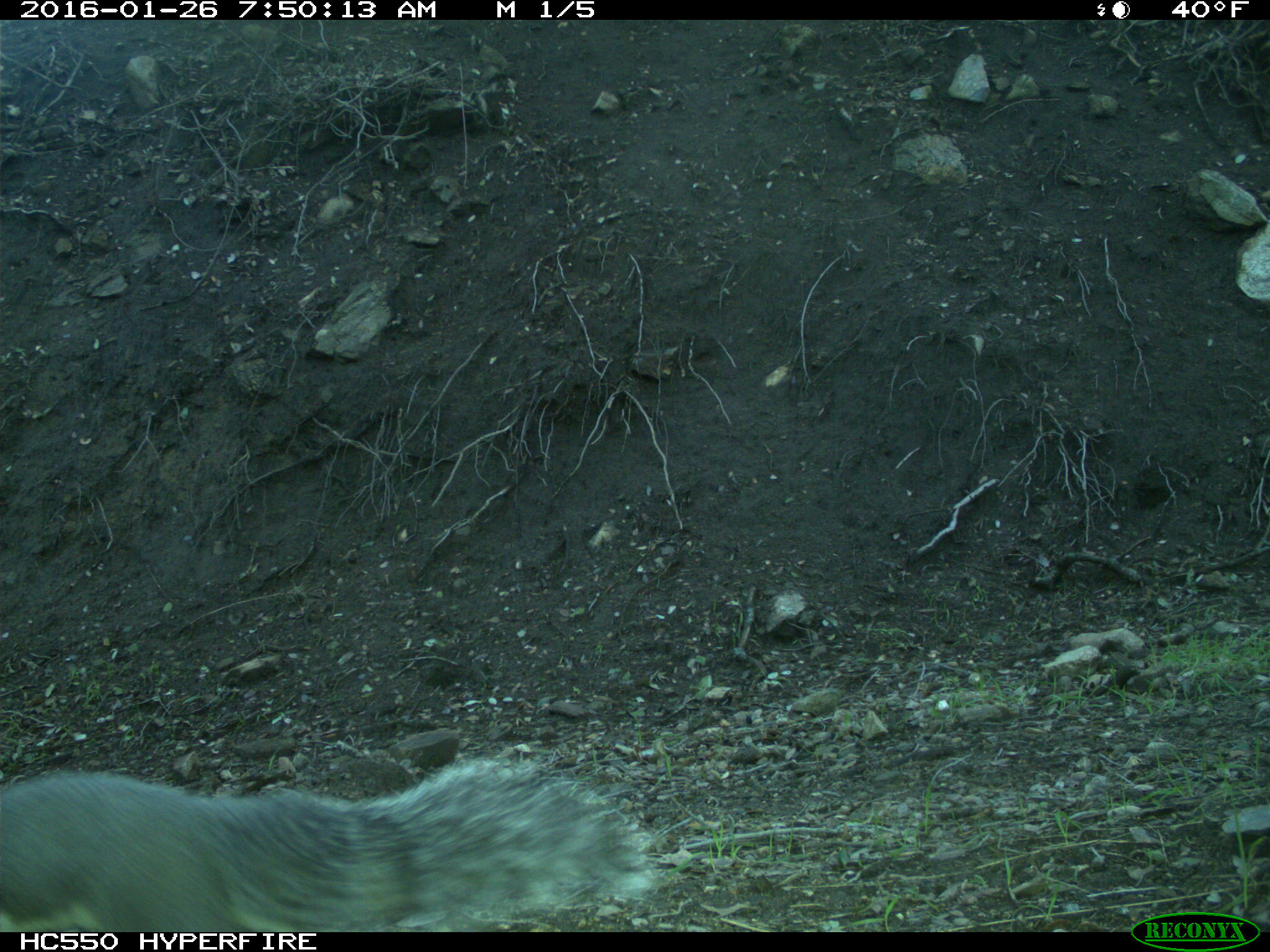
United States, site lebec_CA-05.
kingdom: Animalia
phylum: Chordata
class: Mammalia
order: Rodentia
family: Sciuridae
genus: Sciurus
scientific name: Sciurus carolinensis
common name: eastern gray squirrel